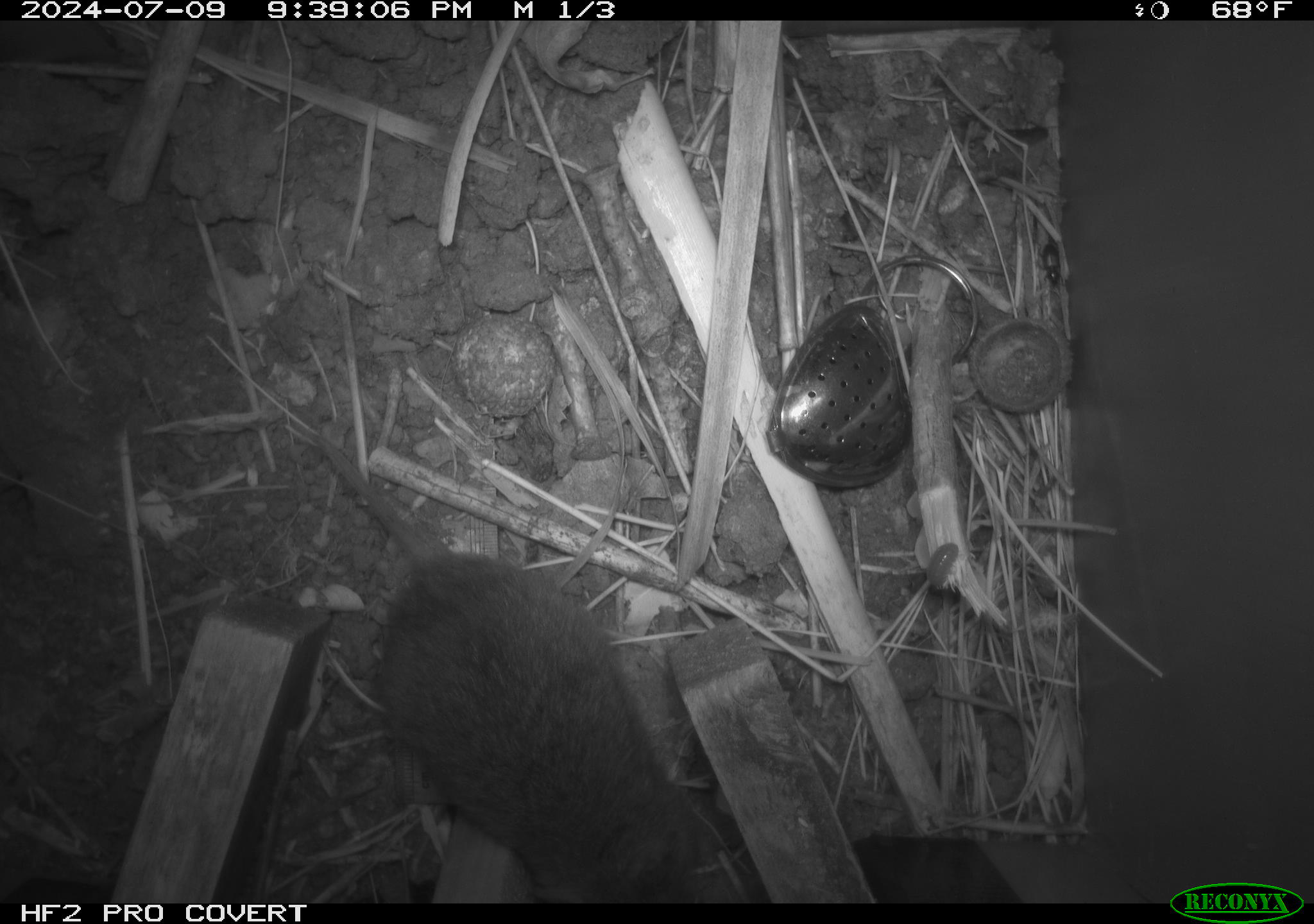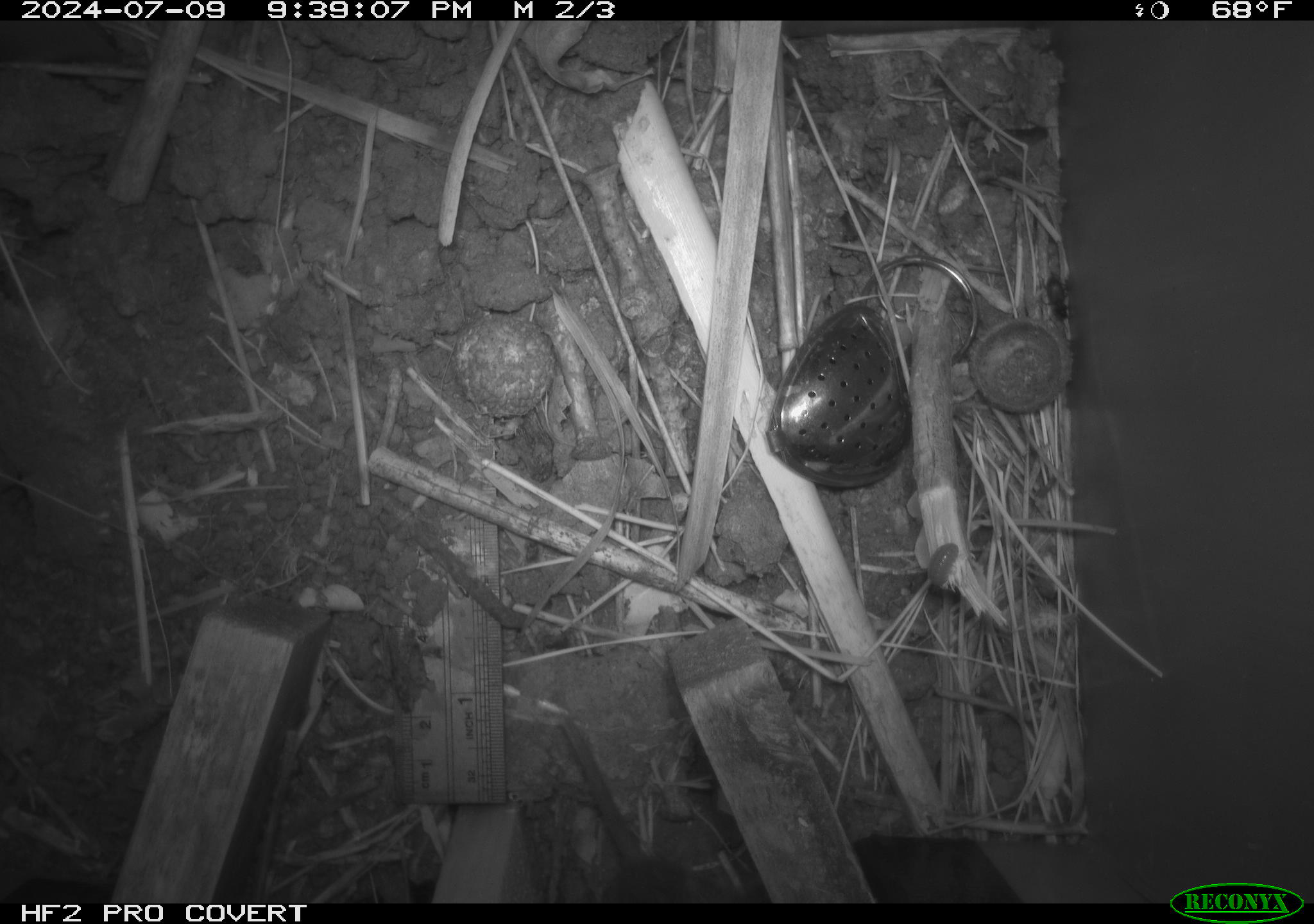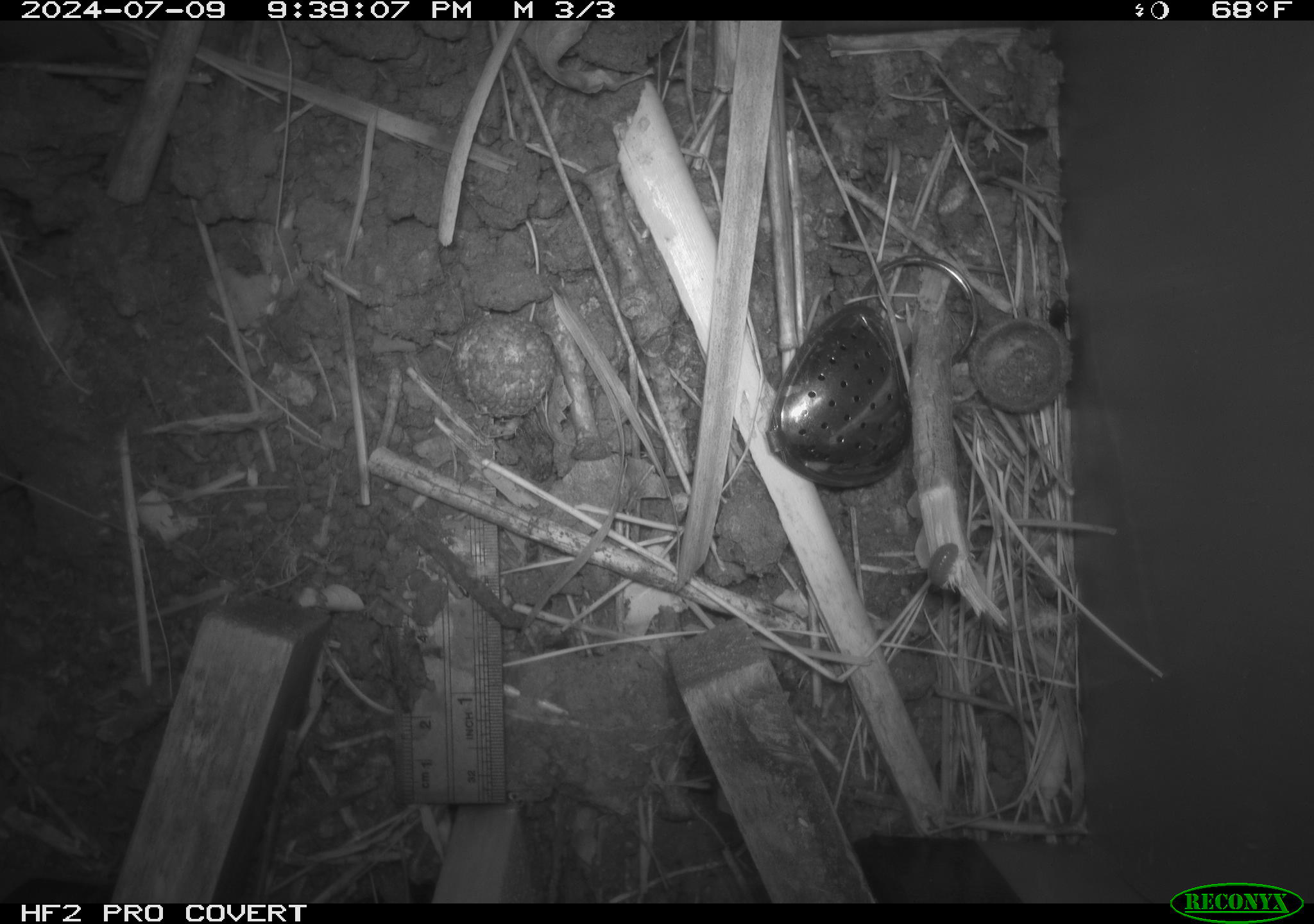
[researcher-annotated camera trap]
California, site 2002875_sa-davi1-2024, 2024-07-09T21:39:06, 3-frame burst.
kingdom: Animalia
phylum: Chordata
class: Mammalia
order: Rodentia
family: Cricetidae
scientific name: Arvicolinae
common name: voles, lemmings, and muskrats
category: arvicolinae subfamily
Arvicolinae subfamily (voles, lemmings, and muskrats) (Arvicolinae).